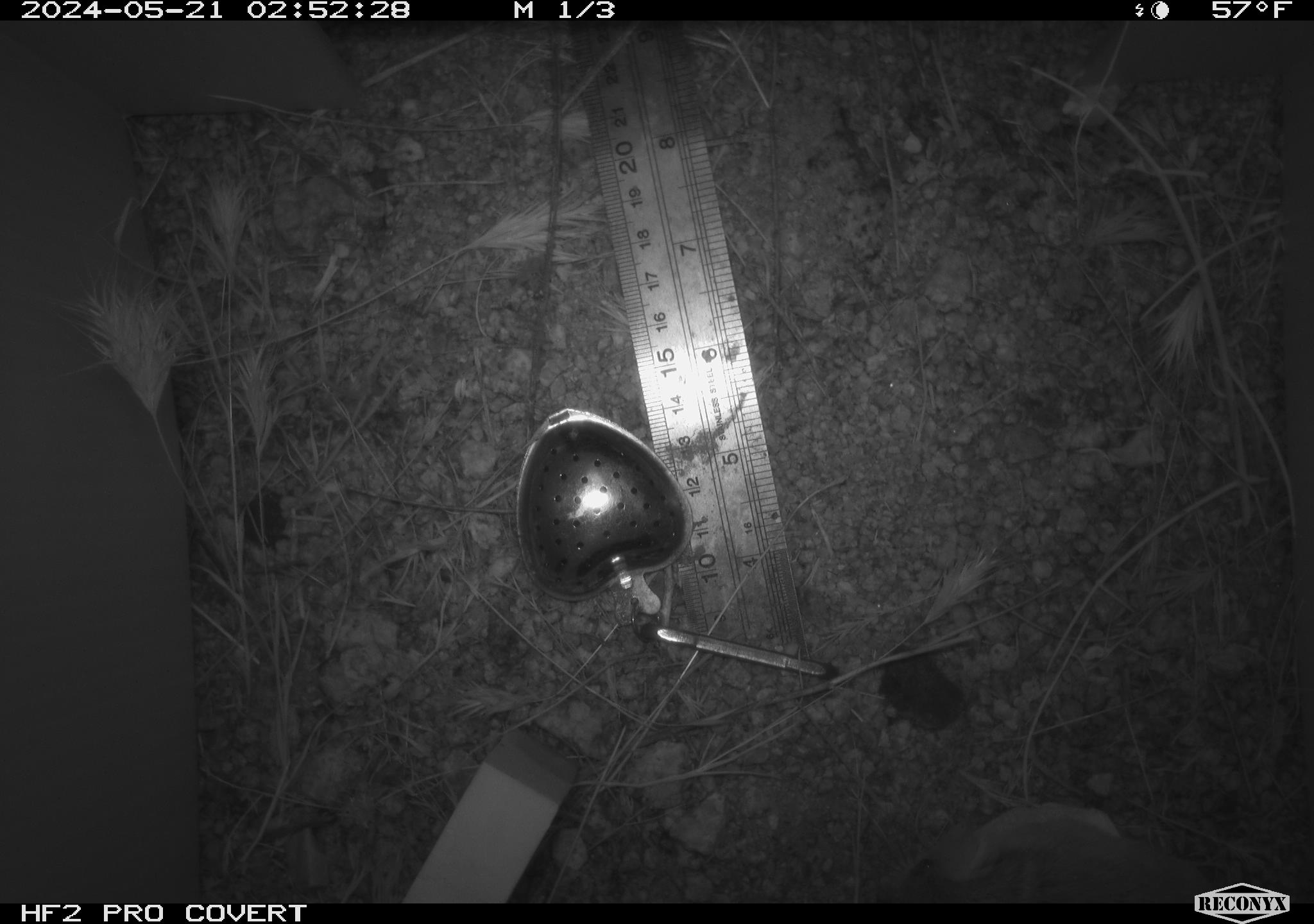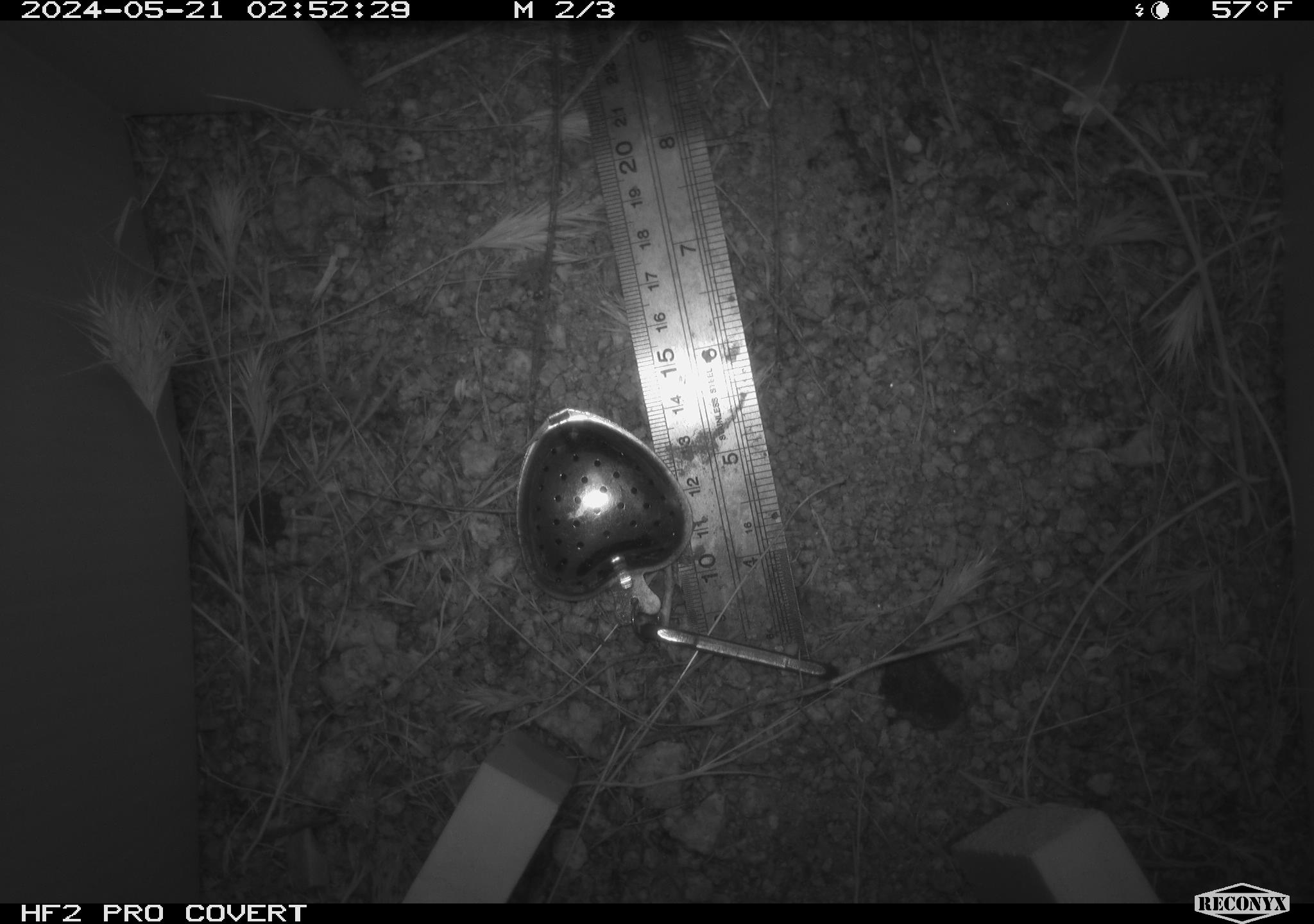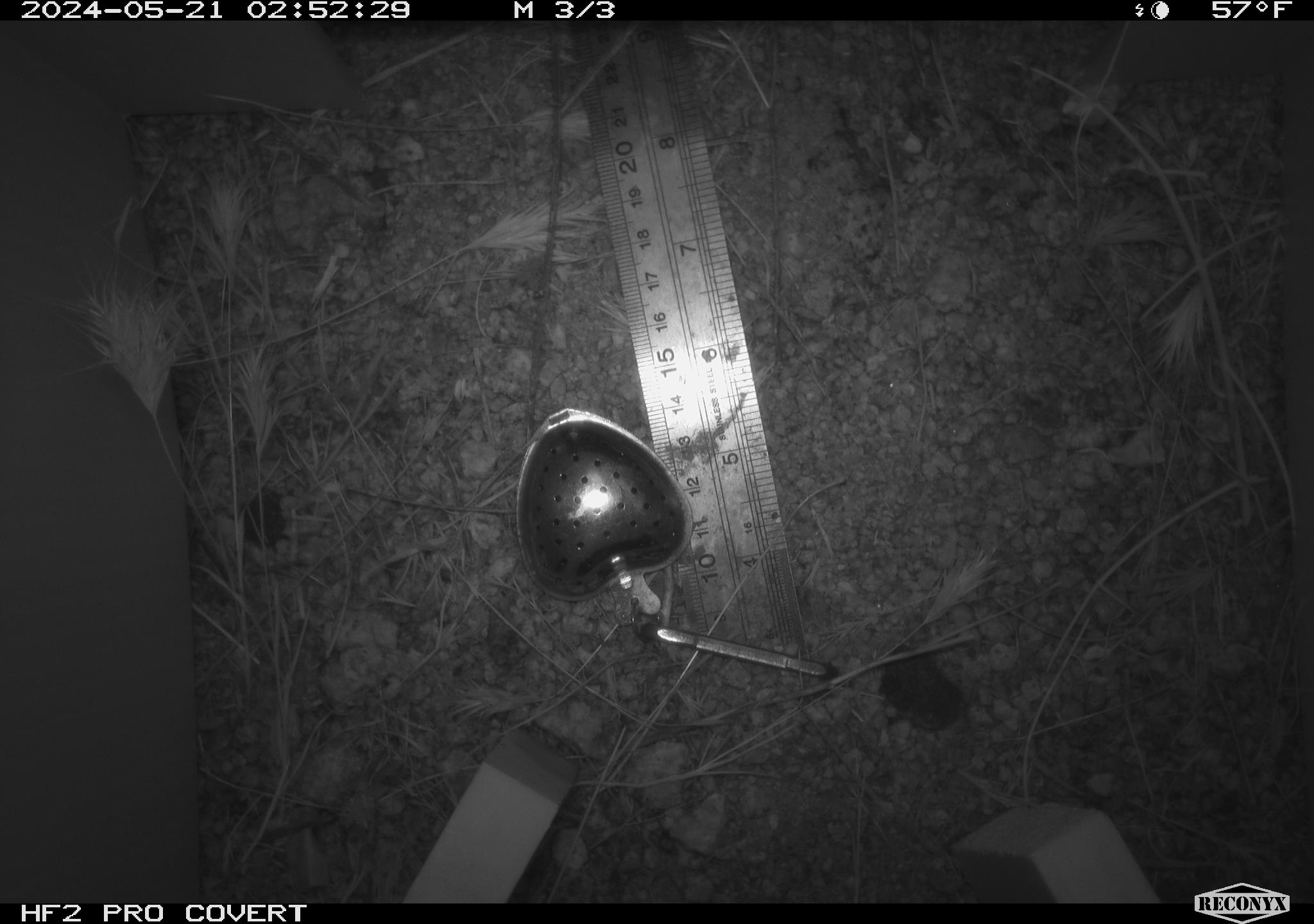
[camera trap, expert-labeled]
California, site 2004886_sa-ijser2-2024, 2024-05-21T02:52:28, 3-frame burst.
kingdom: Animalia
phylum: Chordata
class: Mammalia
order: Rodentia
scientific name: Rodentia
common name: mouse species